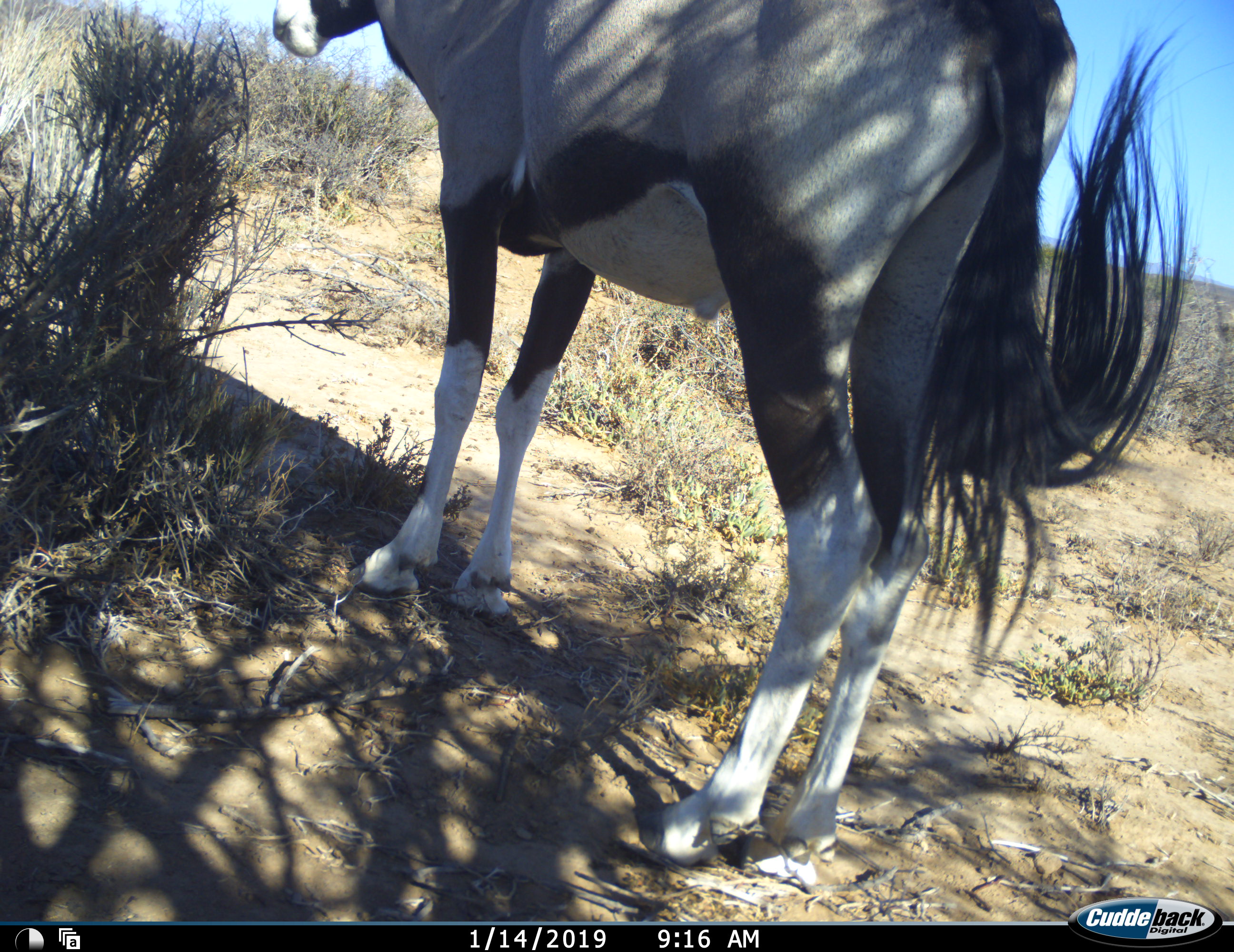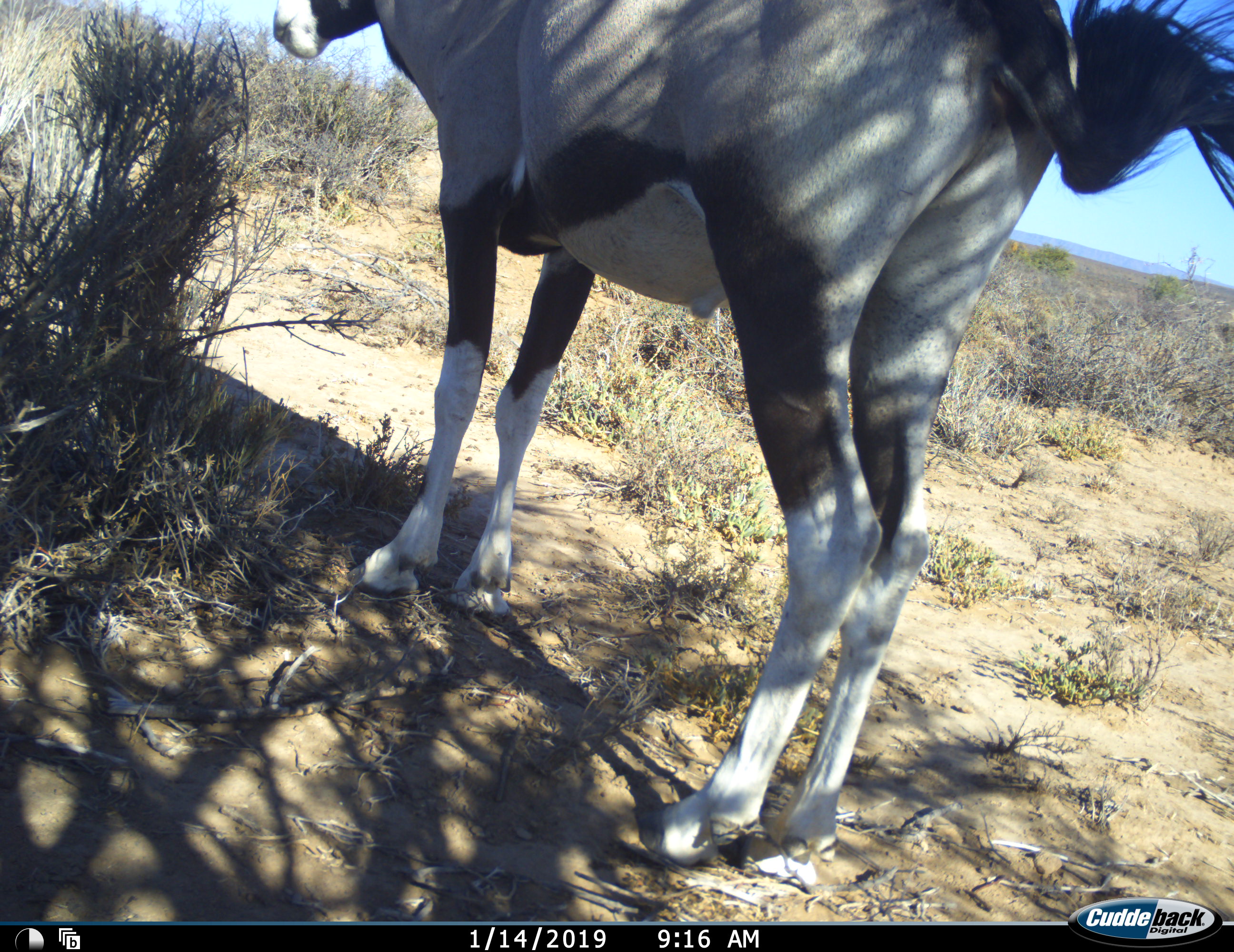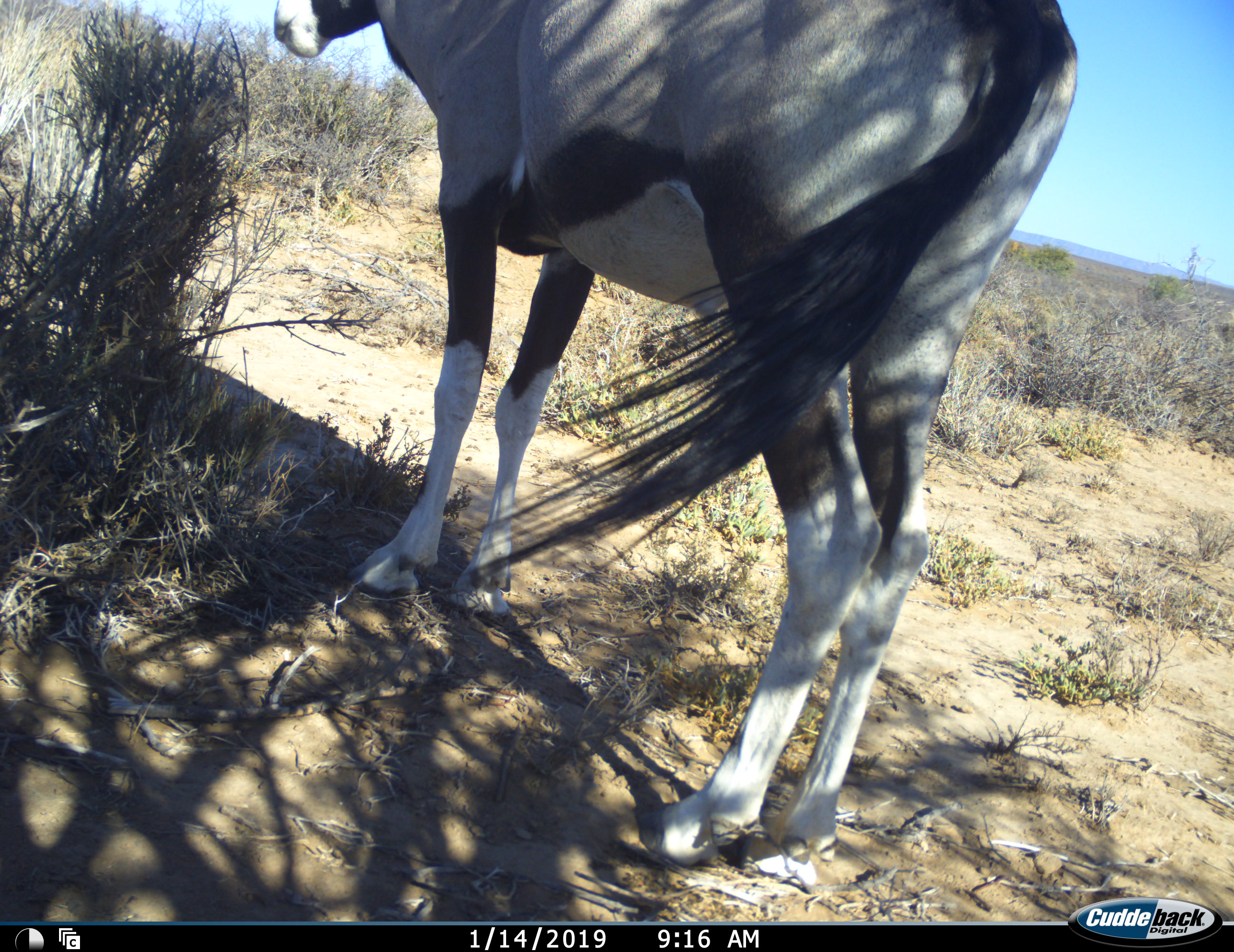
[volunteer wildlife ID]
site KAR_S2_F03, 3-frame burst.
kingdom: Animalia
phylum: Chordata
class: Mammalia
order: Artiodactyla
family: Bovidae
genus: Oryx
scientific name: Oryx gazella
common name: gemsbok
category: oryx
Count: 1.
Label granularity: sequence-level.